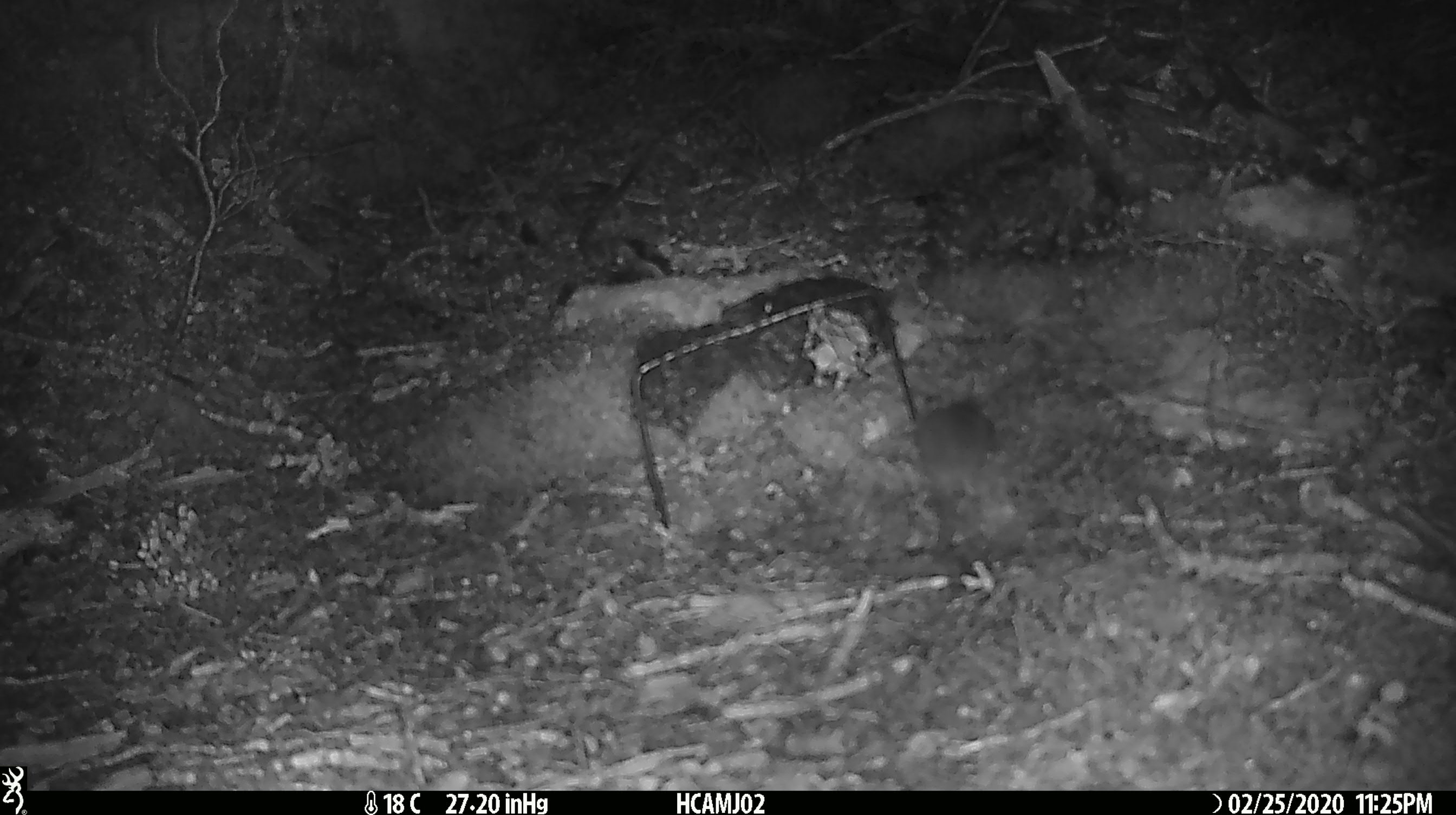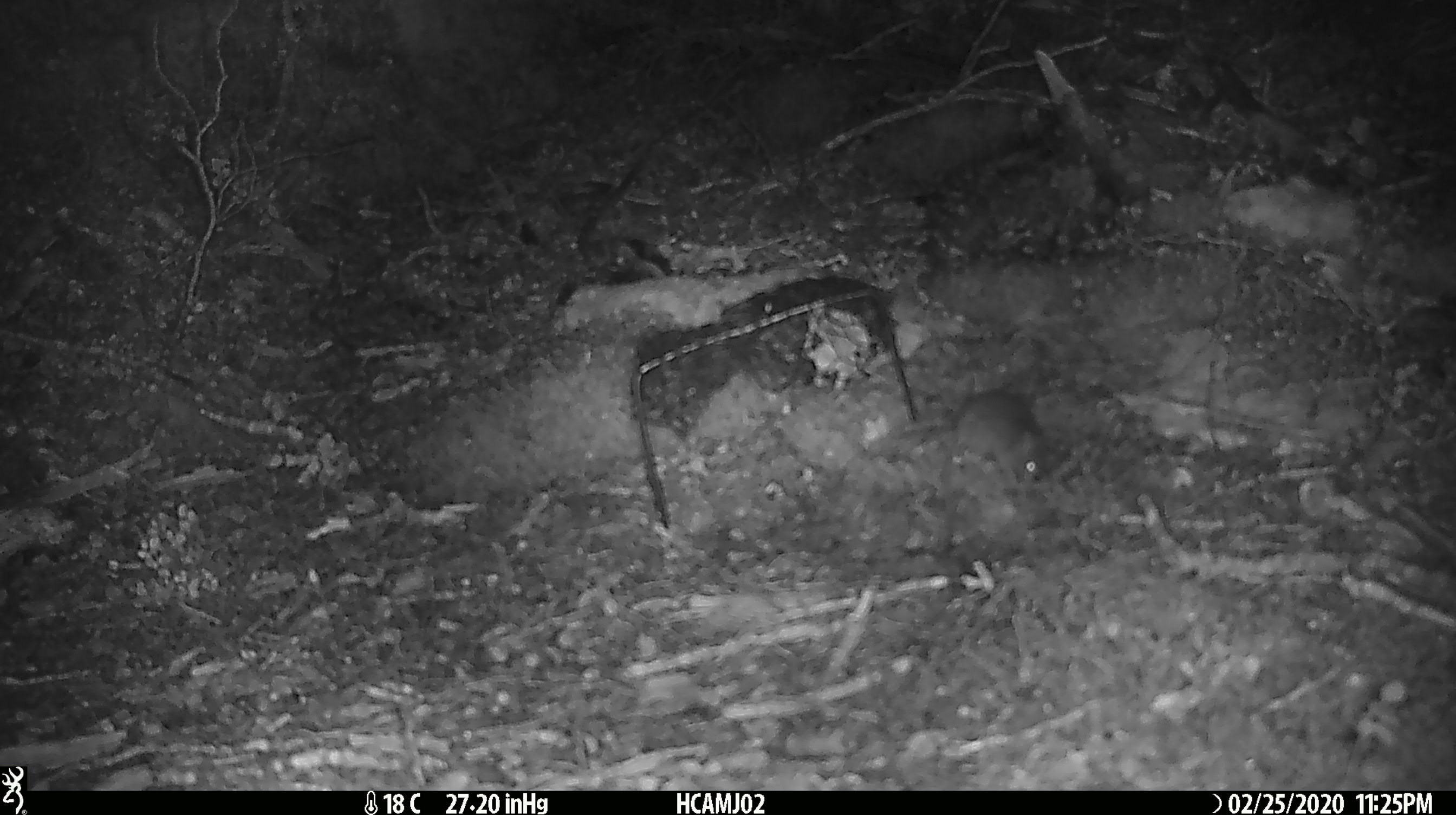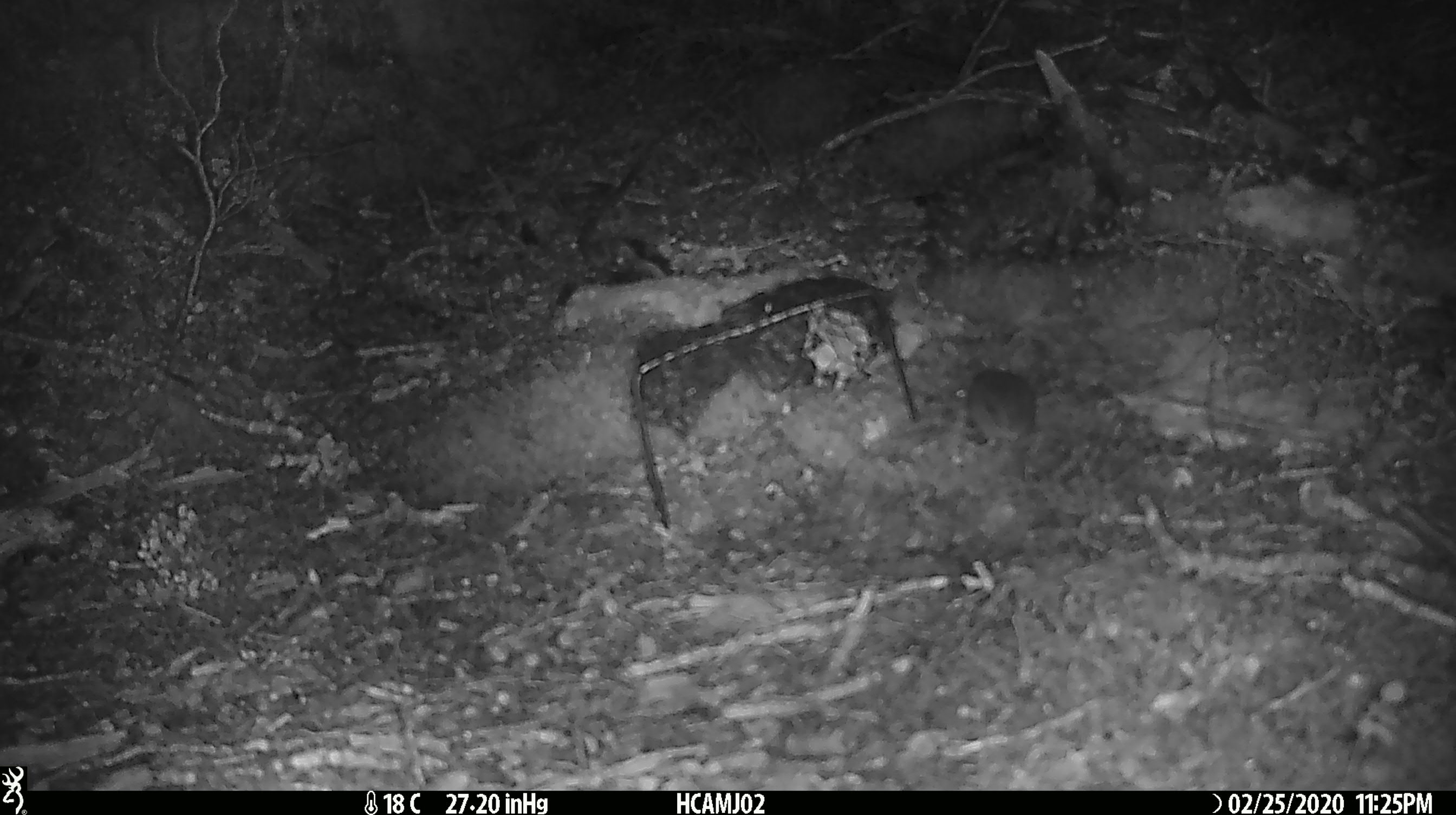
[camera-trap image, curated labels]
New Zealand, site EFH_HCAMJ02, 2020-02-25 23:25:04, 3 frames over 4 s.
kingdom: Animalia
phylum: Chordata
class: Mammalia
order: Rodentia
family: Muridae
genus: Mus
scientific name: Mus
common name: mouse